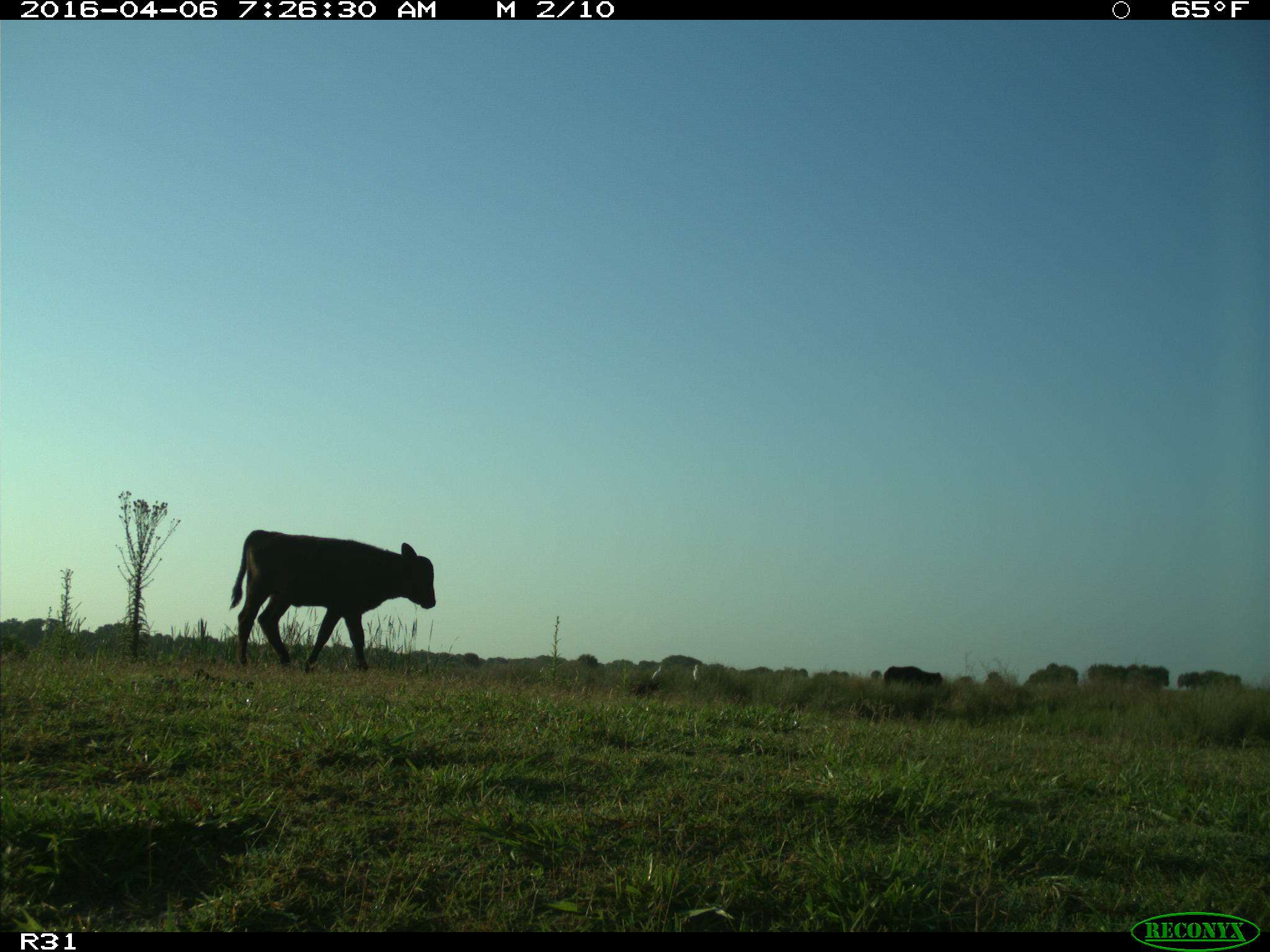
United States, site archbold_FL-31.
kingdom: Animalia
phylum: Chordata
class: Mammalia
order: Artiodactyla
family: Bovidae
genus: Bos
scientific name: Bos taurus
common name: domestic cow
Bos taurus (domestic cow).